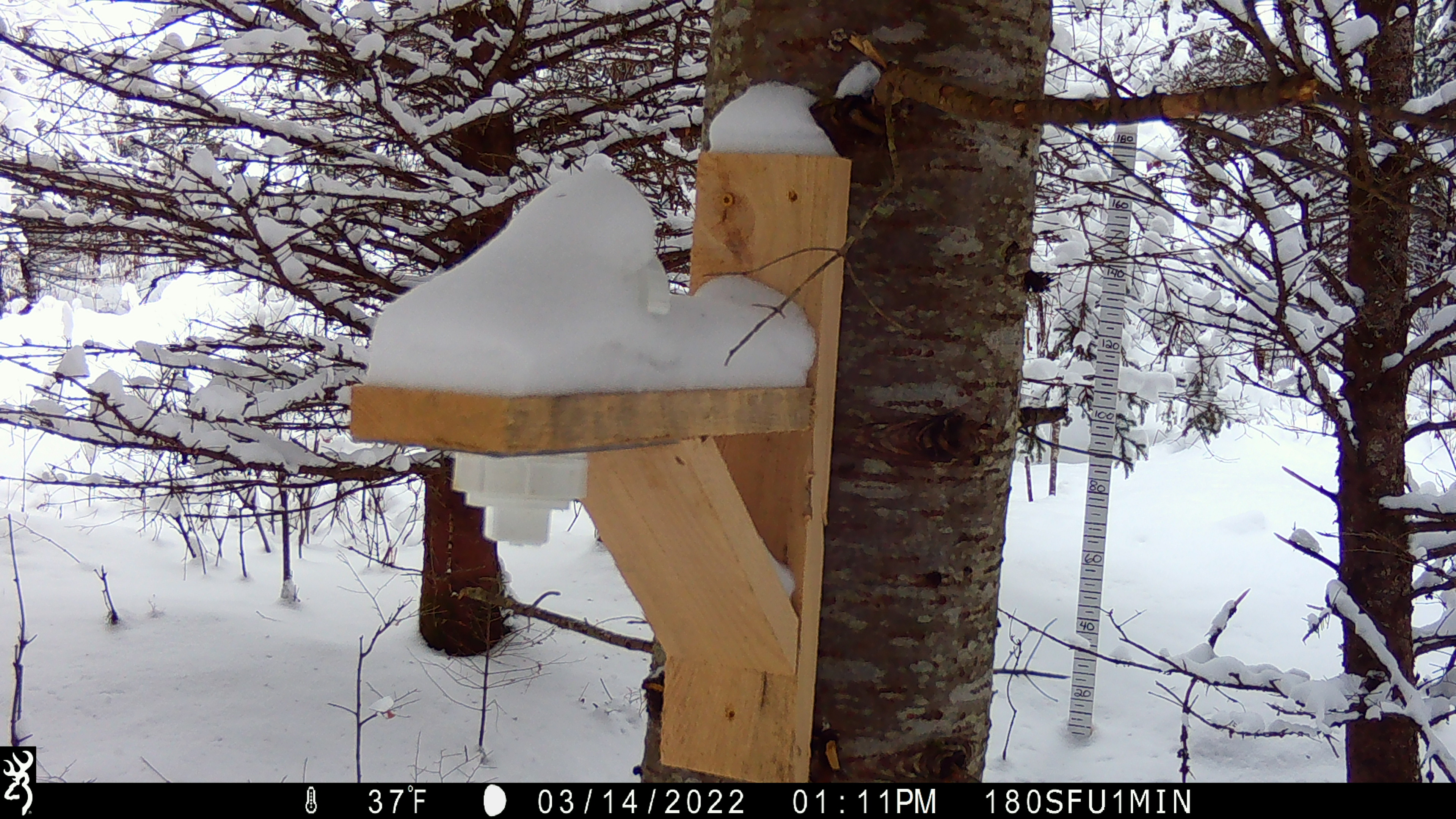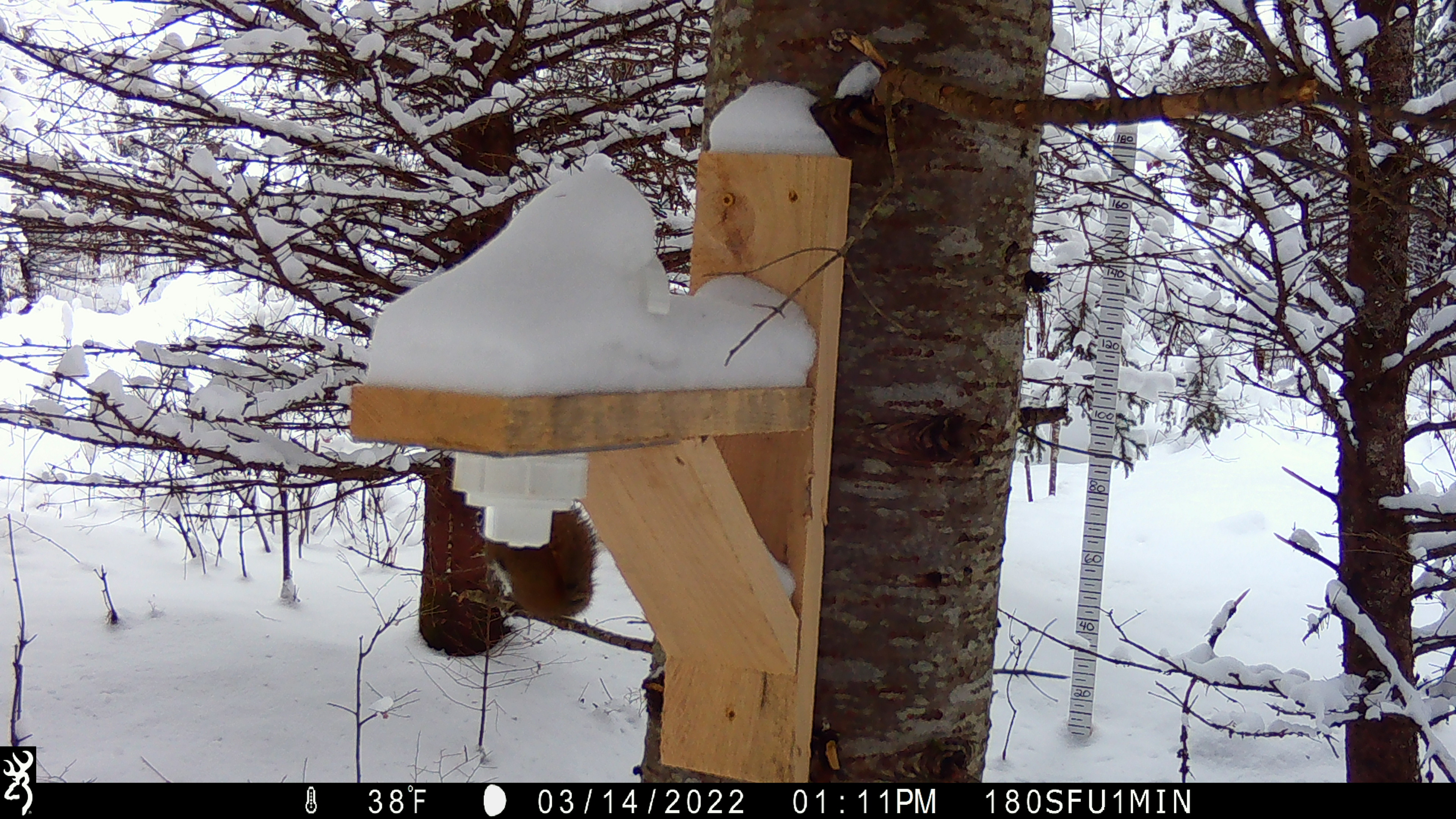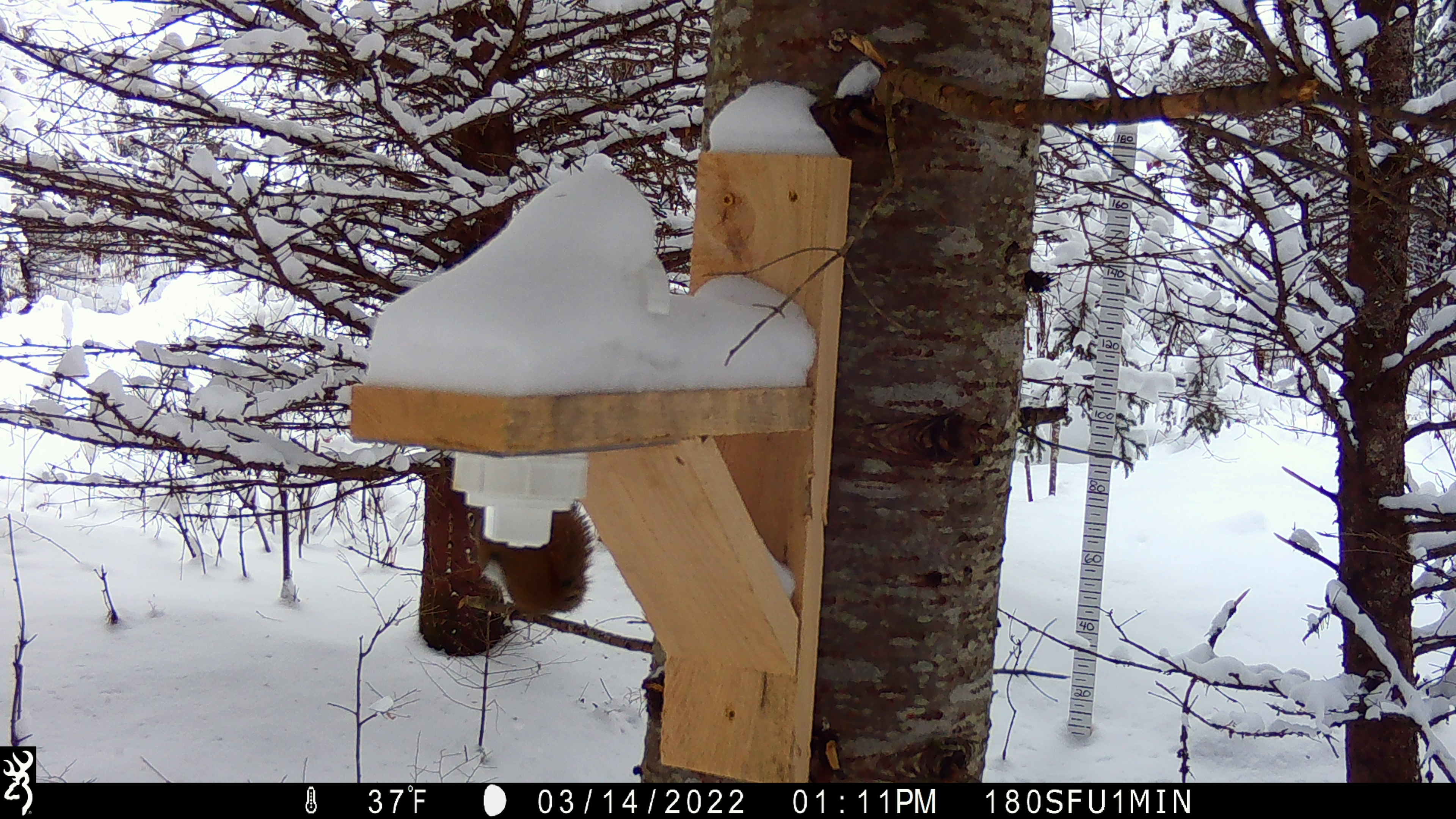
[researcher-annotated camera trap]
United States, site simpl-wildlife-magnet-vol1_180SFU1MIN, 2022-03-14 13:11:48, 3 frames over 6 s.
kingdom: Animalia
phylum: Chordata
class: Mammalia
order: Rodentia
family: Sciuridae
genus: Tamiasciurus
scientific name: Tamiasciurus hudsonicus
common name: red squirrel